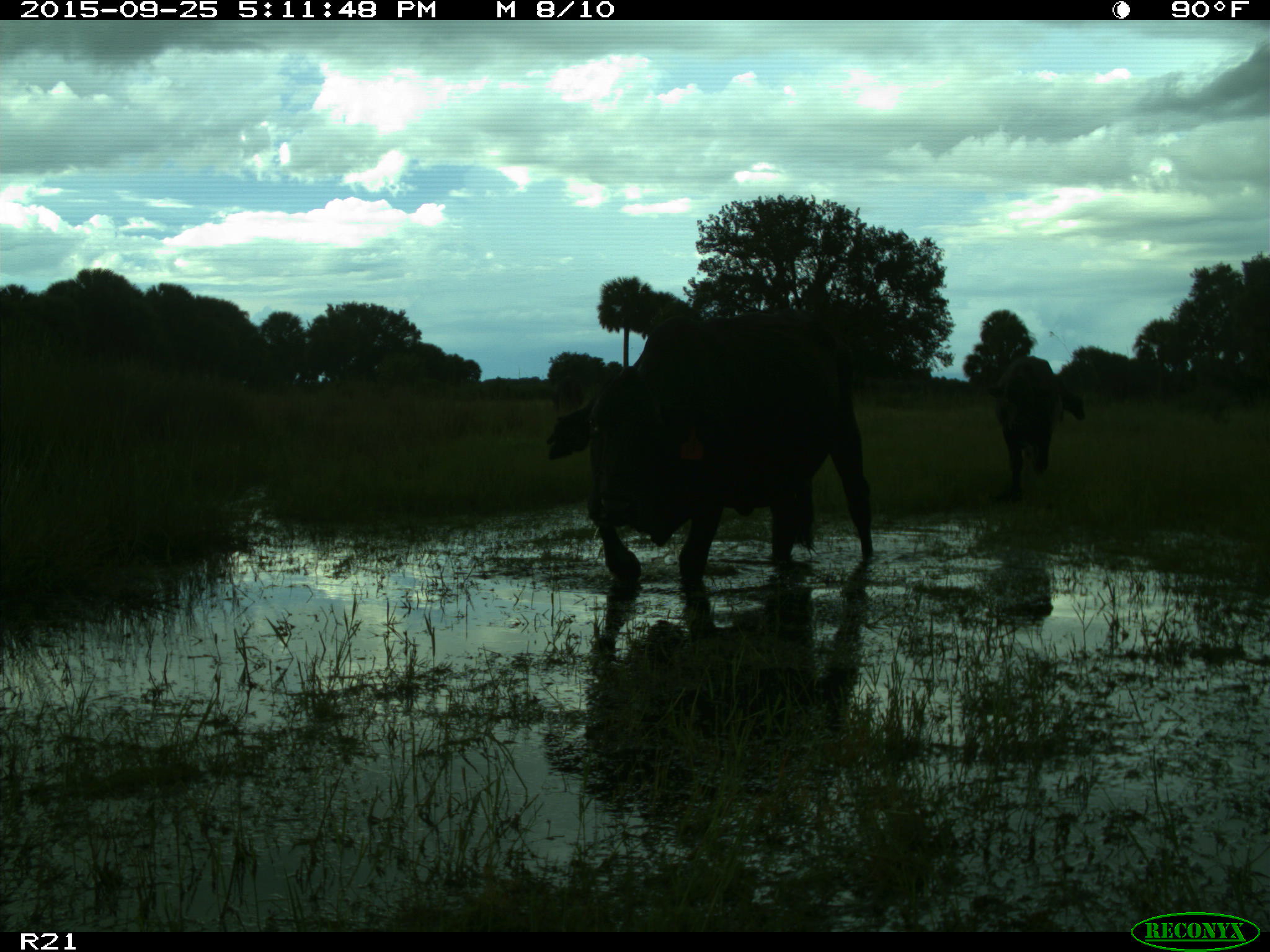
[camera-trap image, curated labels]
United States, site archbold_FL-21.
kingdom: Animalia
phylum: Chordata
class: Mammalia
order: Artiodactyla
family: Bovidae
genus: Bos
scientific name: Bos taurus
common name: domestic cow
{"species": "Bos taurus (domestic cow)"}